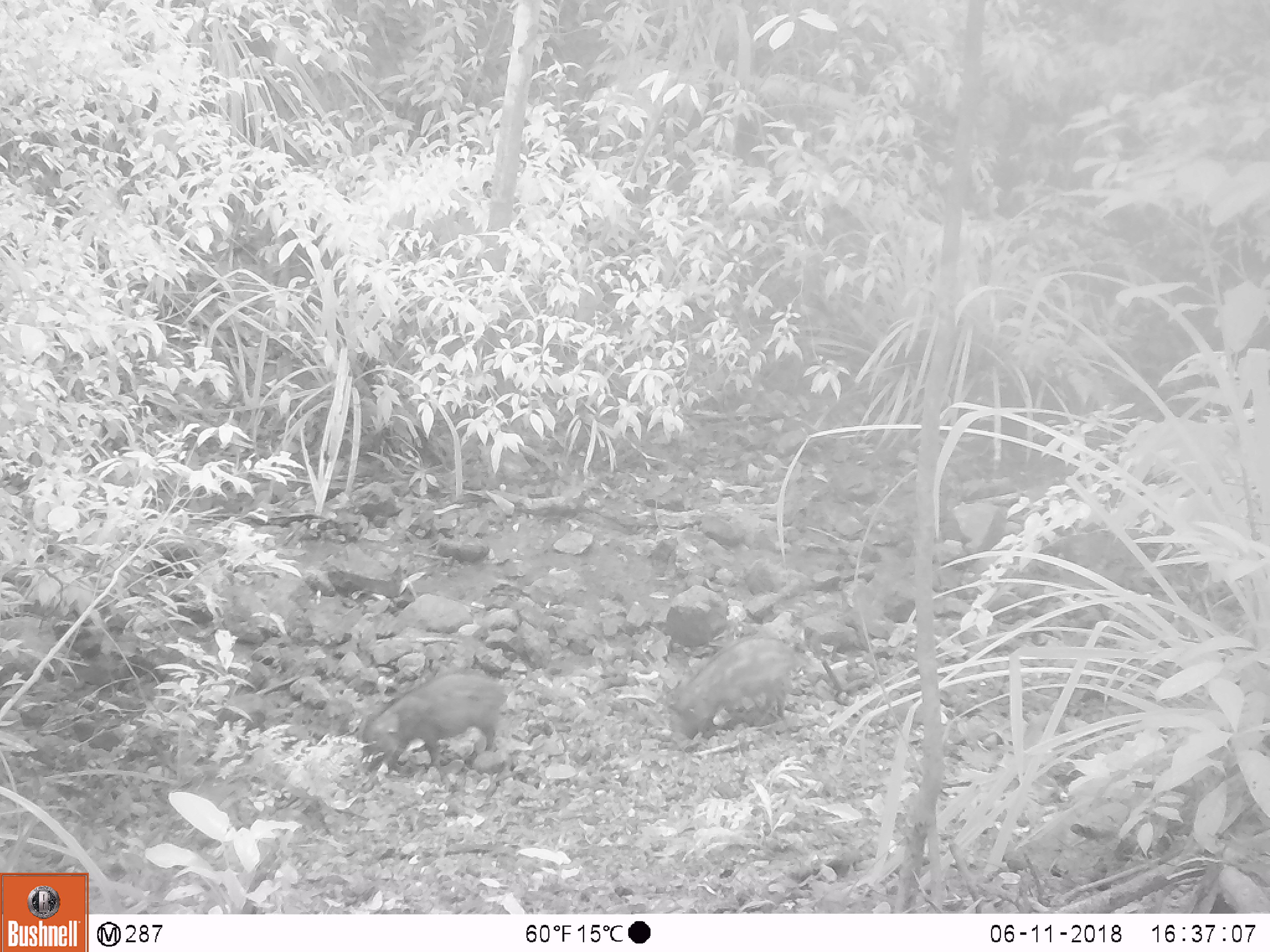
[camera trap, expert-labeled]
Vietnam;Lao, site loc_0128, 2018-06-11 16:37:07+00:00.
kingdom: Animalia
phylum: Chordata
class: Mammalia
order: Artiodactyla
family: Suidae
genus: Sus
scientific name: Sus scrofa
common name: eurasian wild pig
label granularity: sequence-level